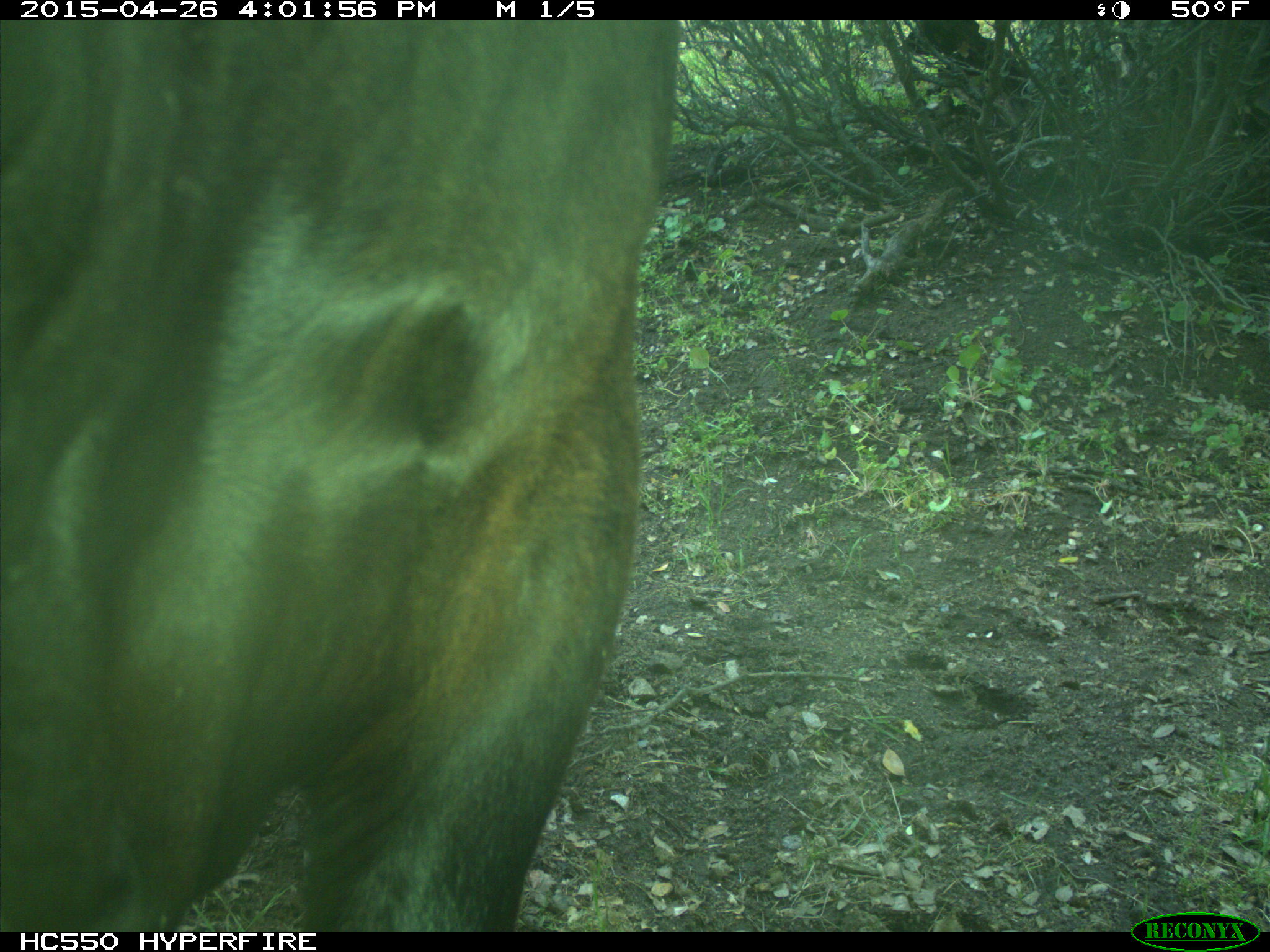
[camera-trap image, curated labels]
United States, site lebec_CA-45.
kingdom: Animalia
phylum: Chordata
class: Mammalia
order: Artiodactyla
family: Bovidae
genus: Bos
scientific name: Bos taurus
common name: domestic cow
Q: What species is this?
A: Bos taurus (domestic cow).